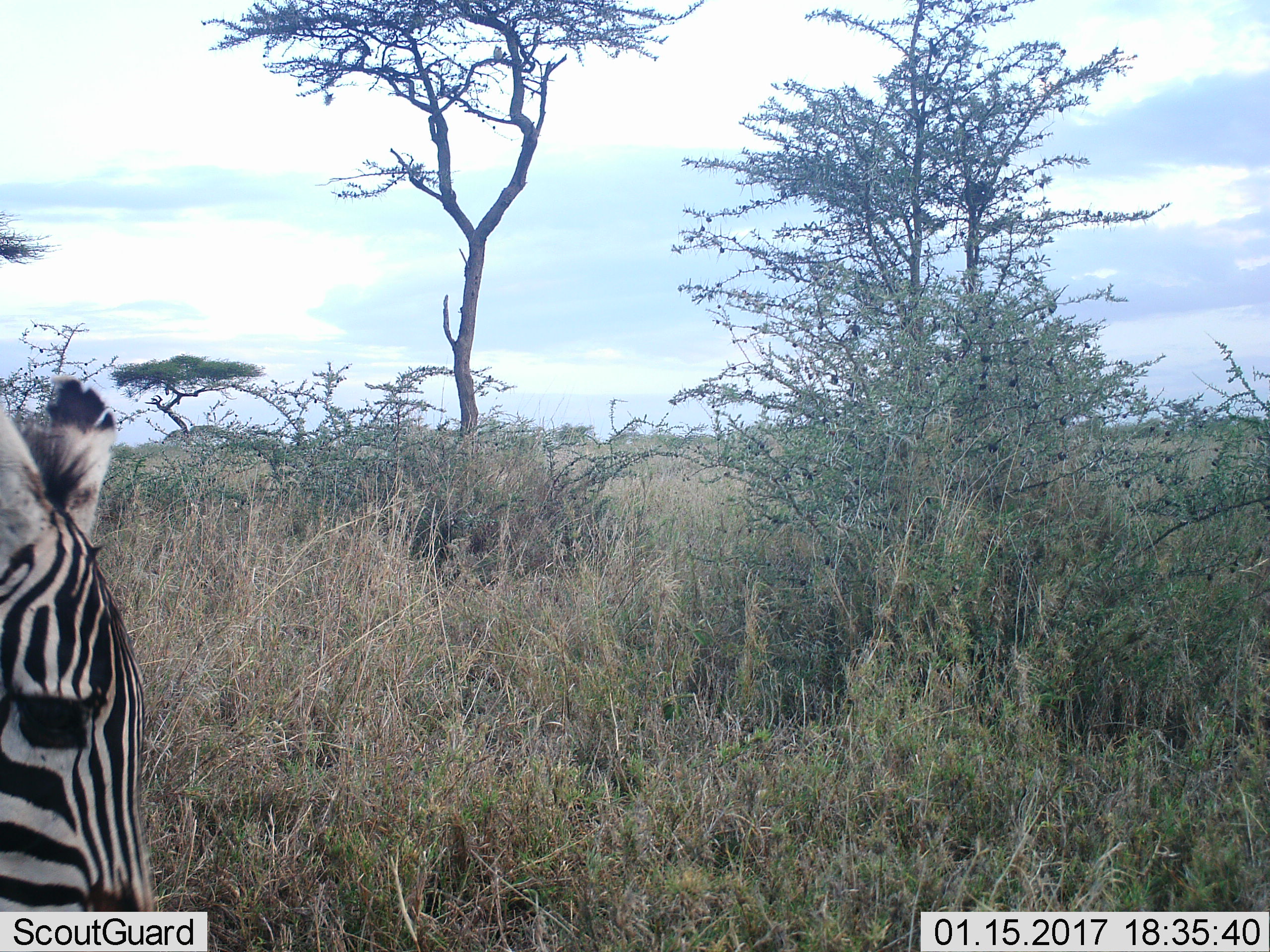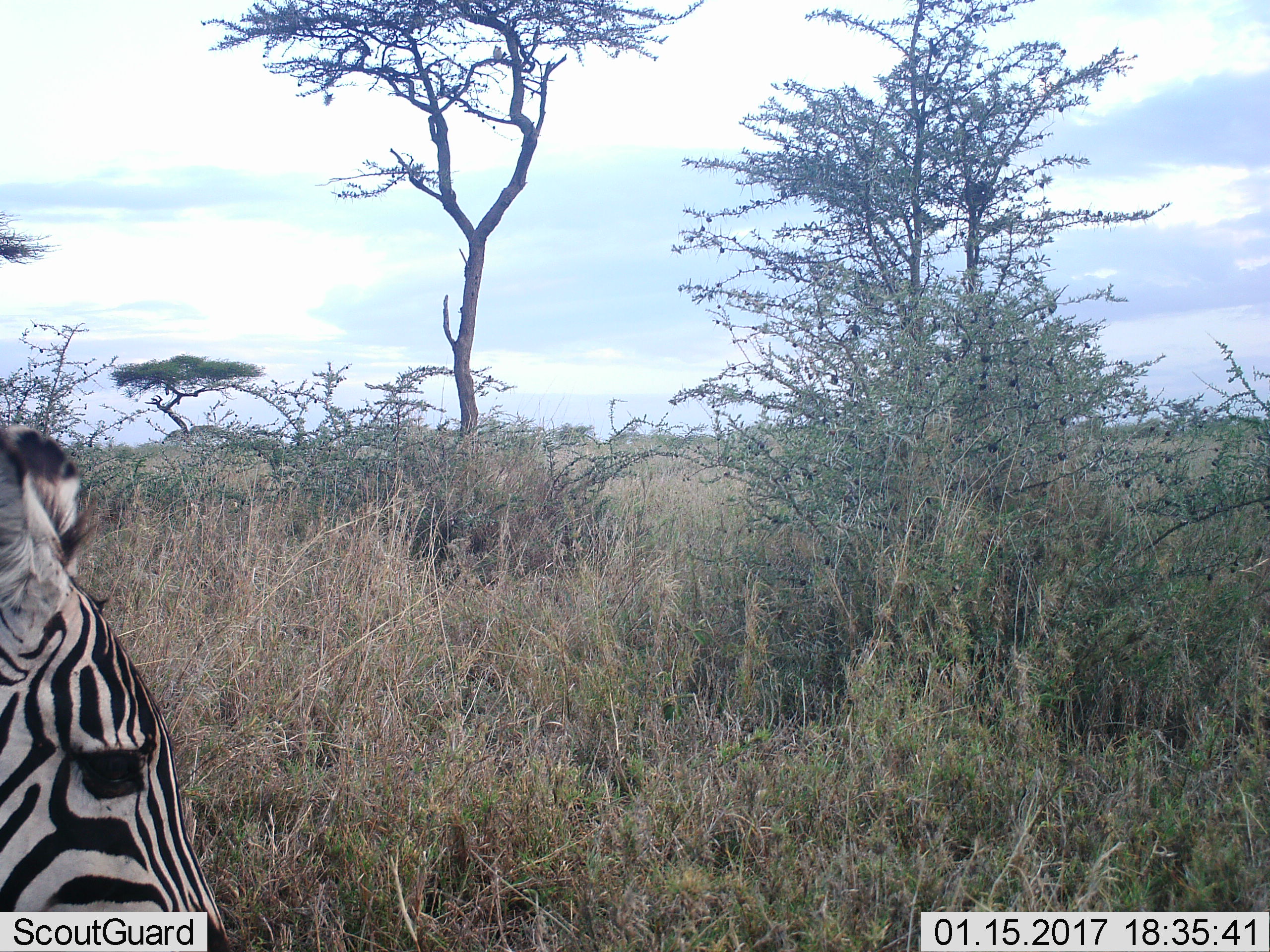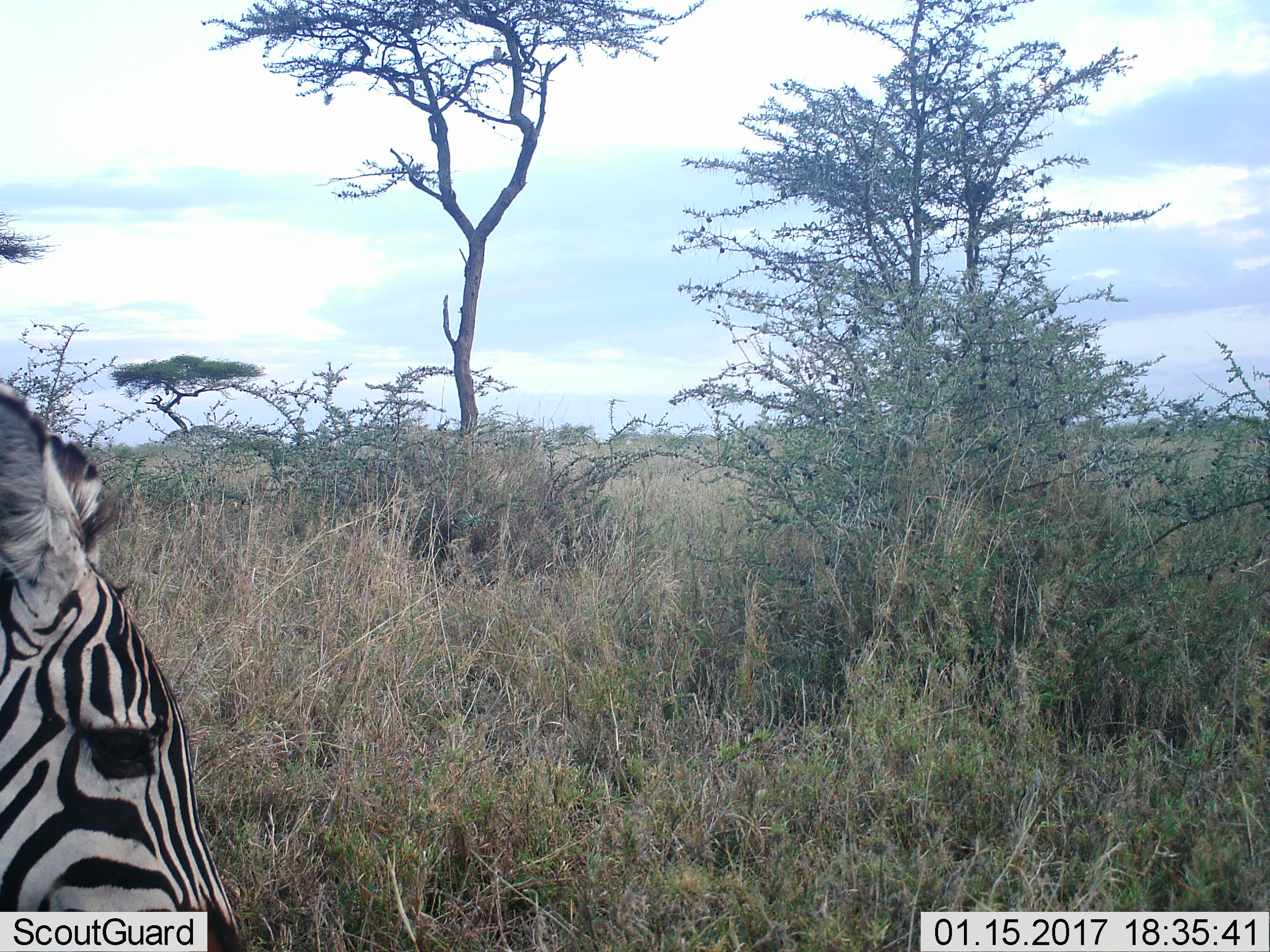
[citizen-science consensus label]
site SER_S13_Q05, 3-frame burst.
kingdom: Animalia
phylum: Chordata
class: Mammalia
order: Perissodactyla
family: Equidae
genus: Equus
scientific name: Equus quagga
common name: plains zebra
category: zebraplains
Zebraplains (plains zebra) (Equus quagga), count 1. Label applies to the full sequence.